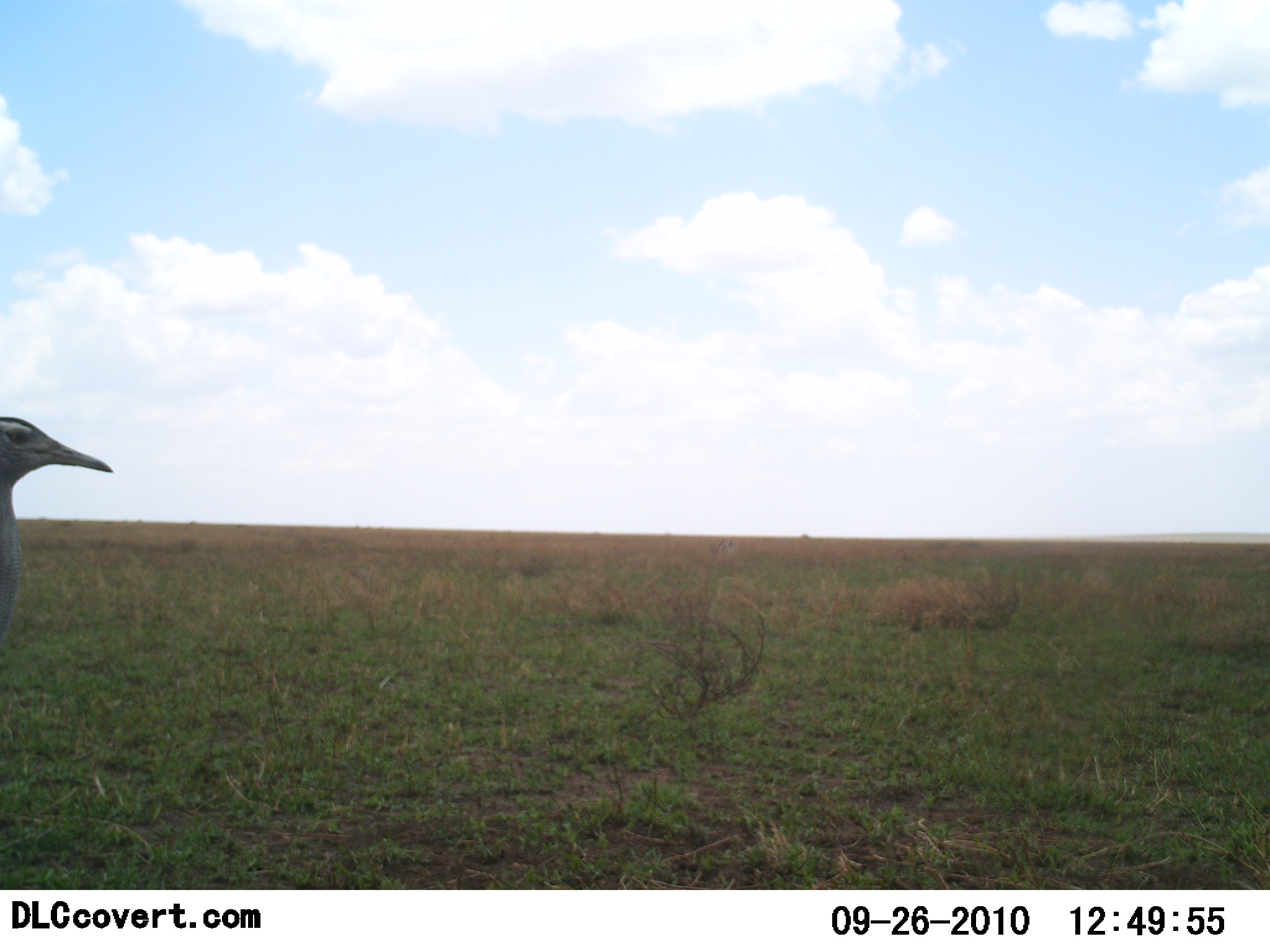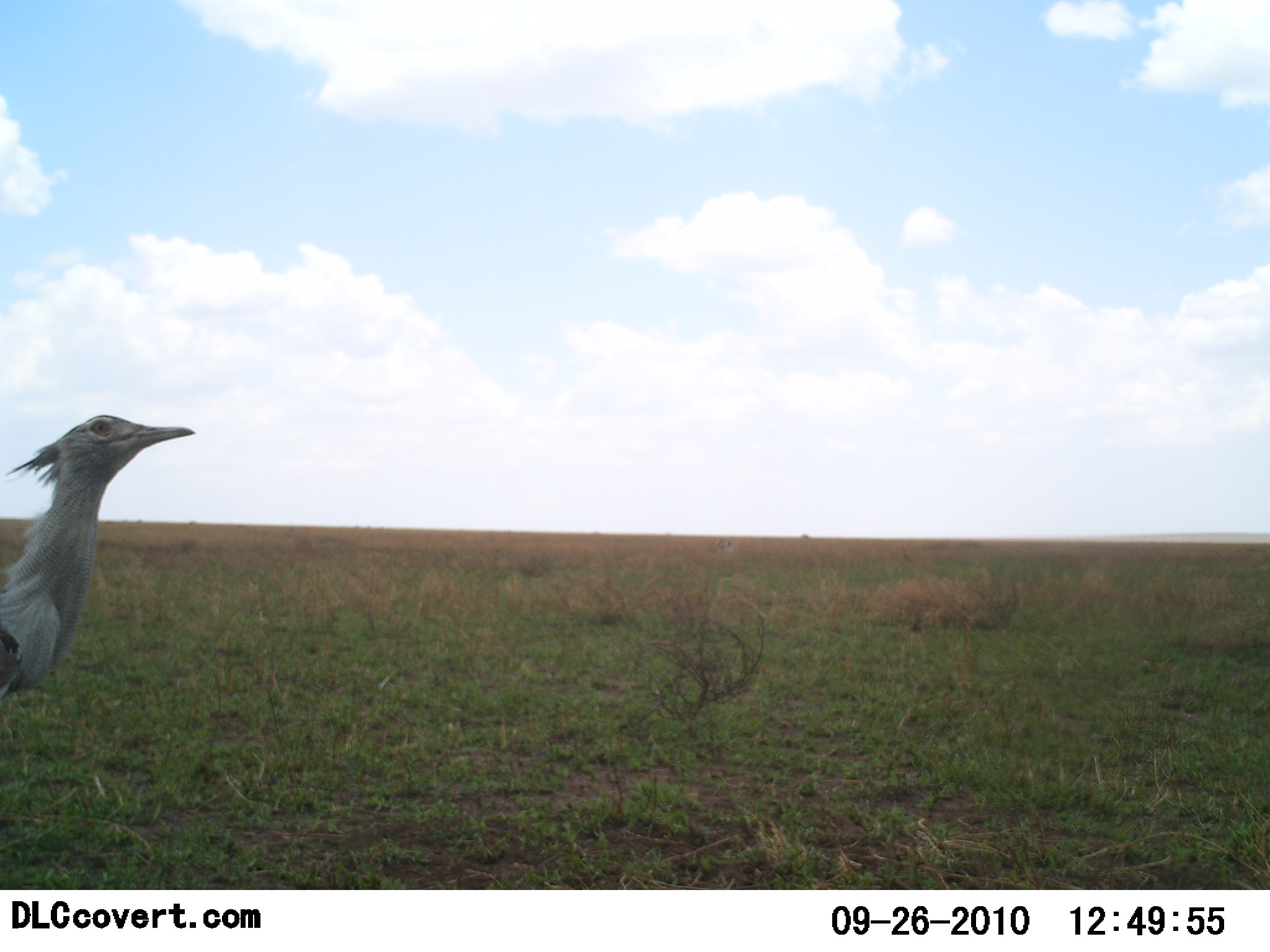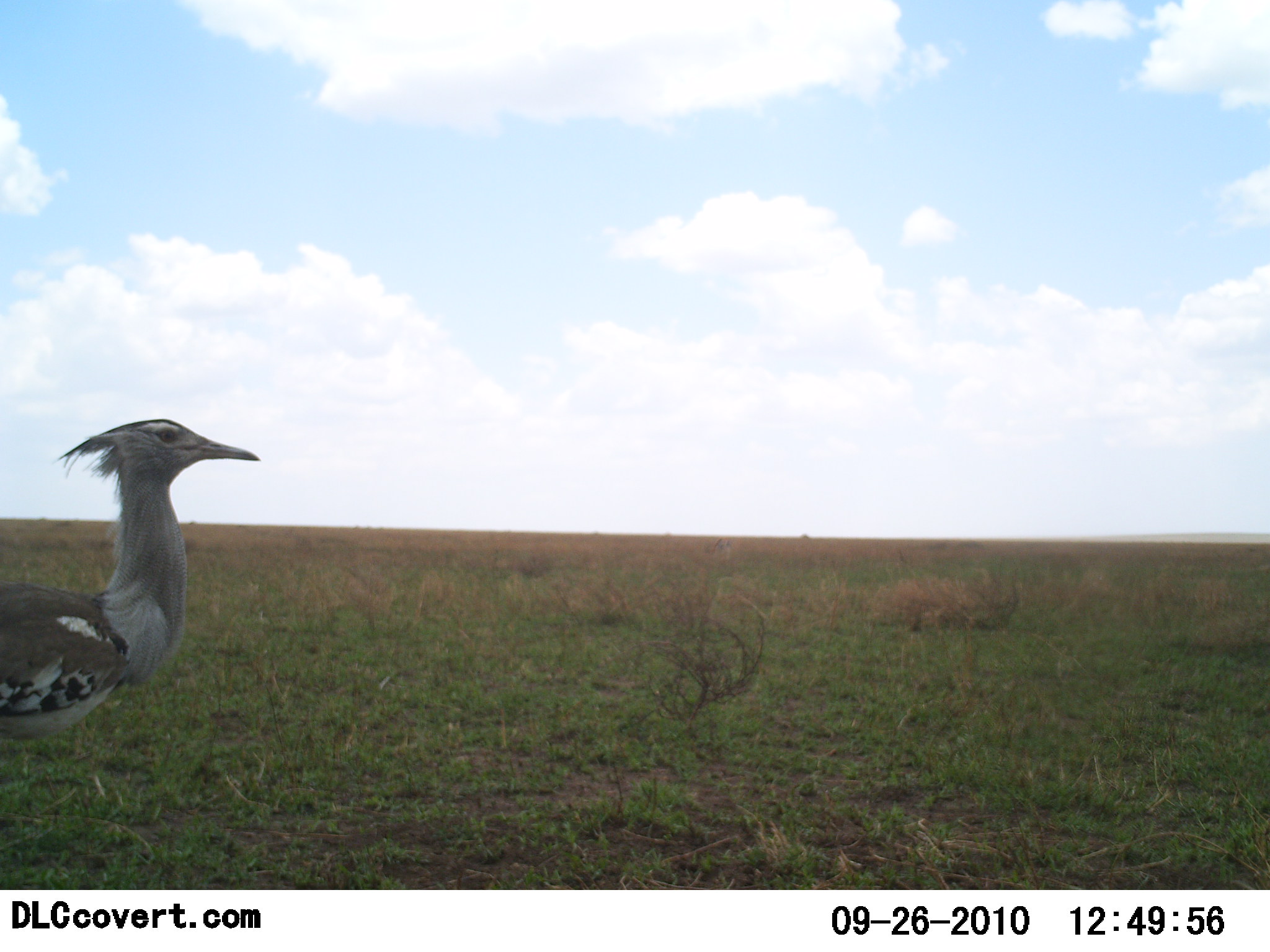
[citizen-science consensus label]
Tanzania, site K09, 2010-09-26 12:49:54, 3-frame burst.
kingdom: Animalia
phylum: Chordata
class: Aves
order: Otidiformes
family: Otididae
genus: Ardeotis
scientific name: Ardeotis kori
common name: kori bustard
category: koribustard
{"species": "koribustard (kori bustard) (Ardeotis kori)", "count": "1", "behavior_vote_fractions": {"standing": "23%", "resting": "0%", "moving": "92%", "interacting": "8%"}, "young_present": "0%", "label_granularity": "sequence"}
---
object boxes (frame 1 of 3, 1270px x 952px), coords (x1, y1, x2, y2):
animal: (0, 414, 115, 638)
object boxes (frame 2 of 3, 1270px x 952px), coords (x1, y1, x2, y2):
animal: (0, 416, 194, 736)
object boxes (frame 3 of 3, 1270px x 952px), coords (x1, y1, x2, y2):
animal: (0, 418, 263, 767)